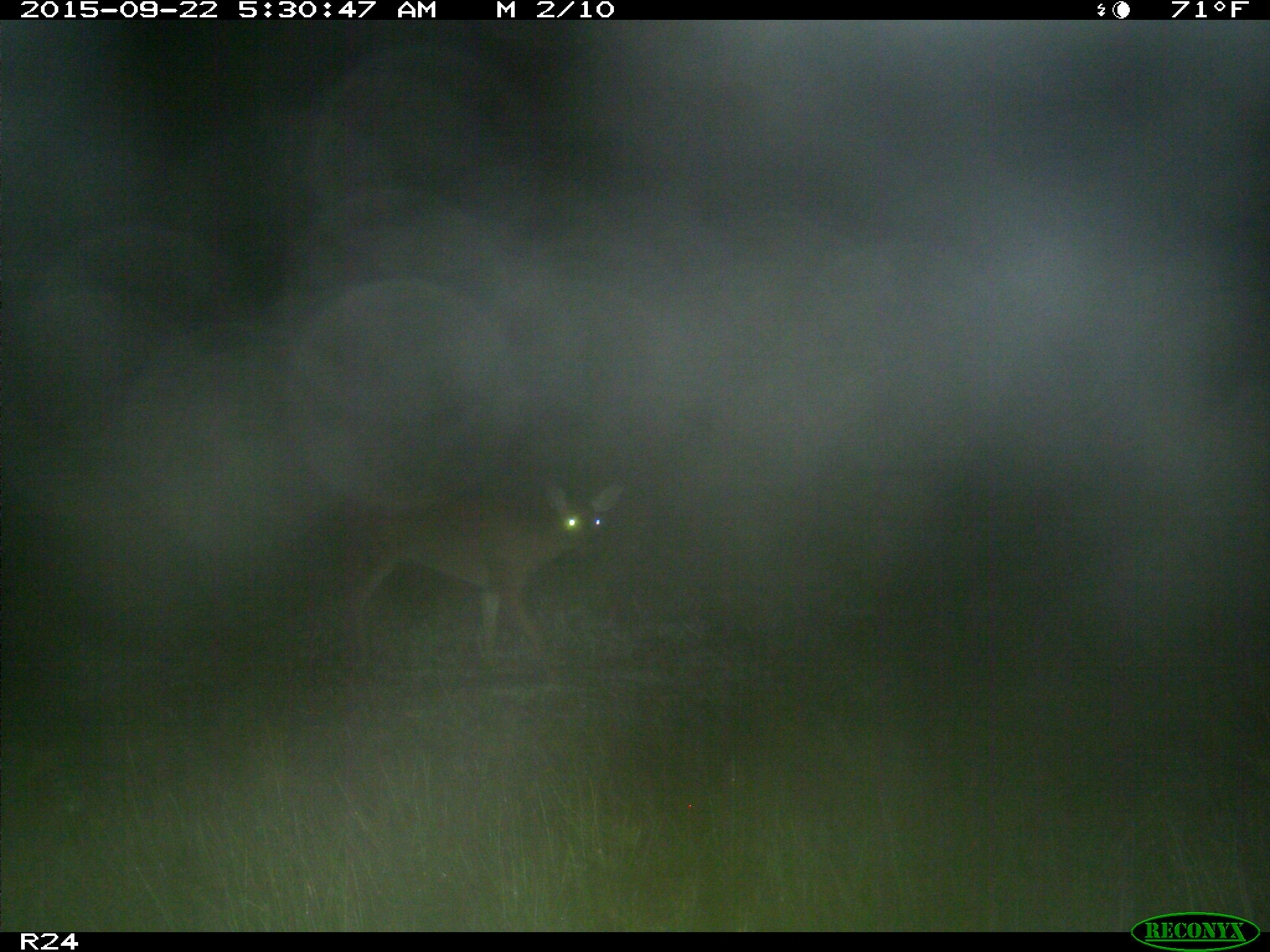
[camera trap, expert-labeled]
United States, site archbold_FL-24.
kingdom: Animalia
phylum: Chordata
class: Mammalia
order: Artiodactyla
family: Cervidae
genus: Odocoileus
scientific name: Odocoileus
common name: deer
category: unidentified deer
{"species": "unidentified deer (deer) (Odocoileus)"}